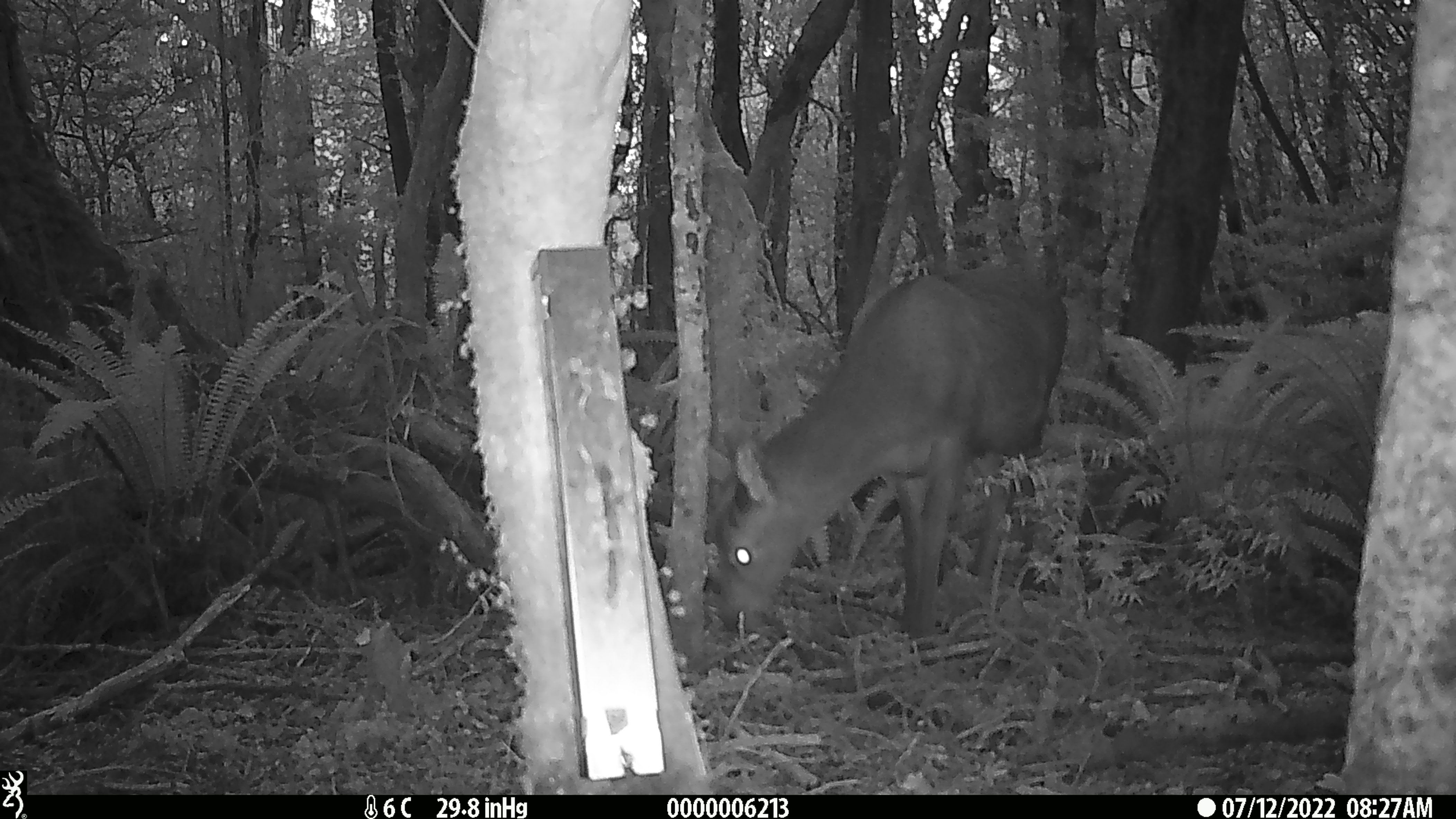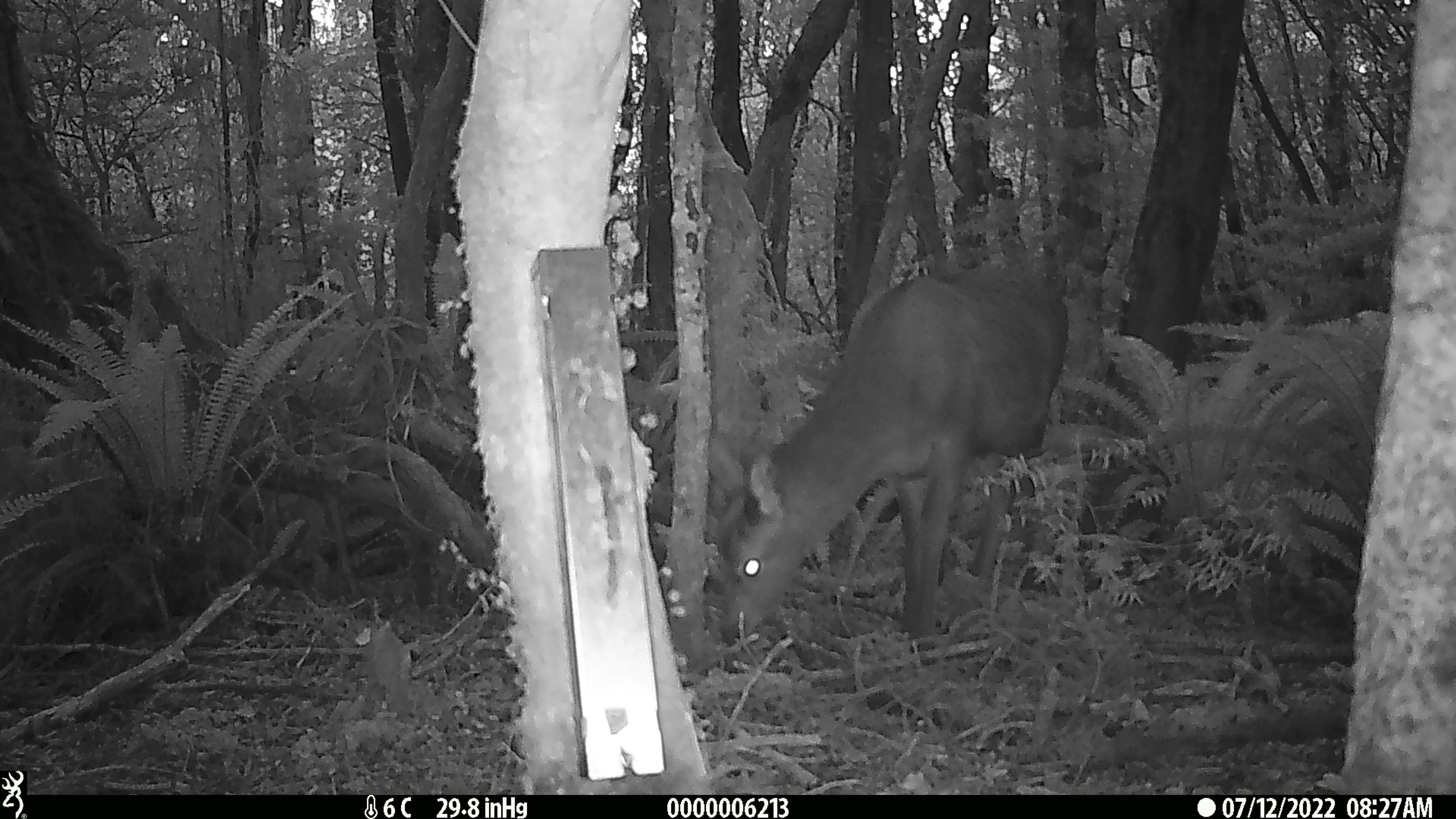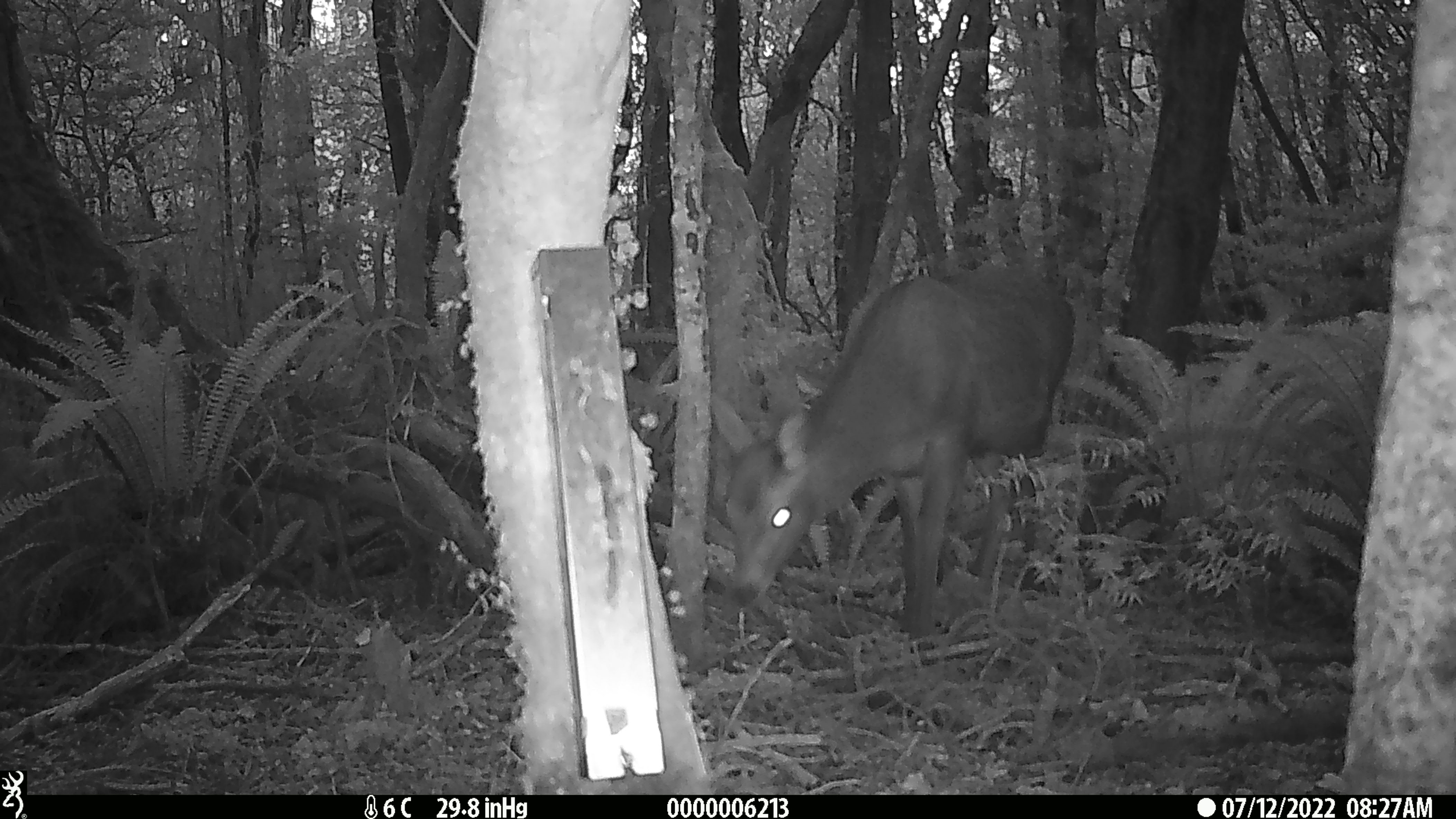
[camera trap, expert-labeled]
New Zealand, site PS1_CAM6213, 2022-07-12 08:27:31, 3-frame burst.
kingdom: Animalia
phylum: Chordata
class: Mammalia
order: Artiodactyla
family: Cervidae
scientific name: Cervidae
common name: deer